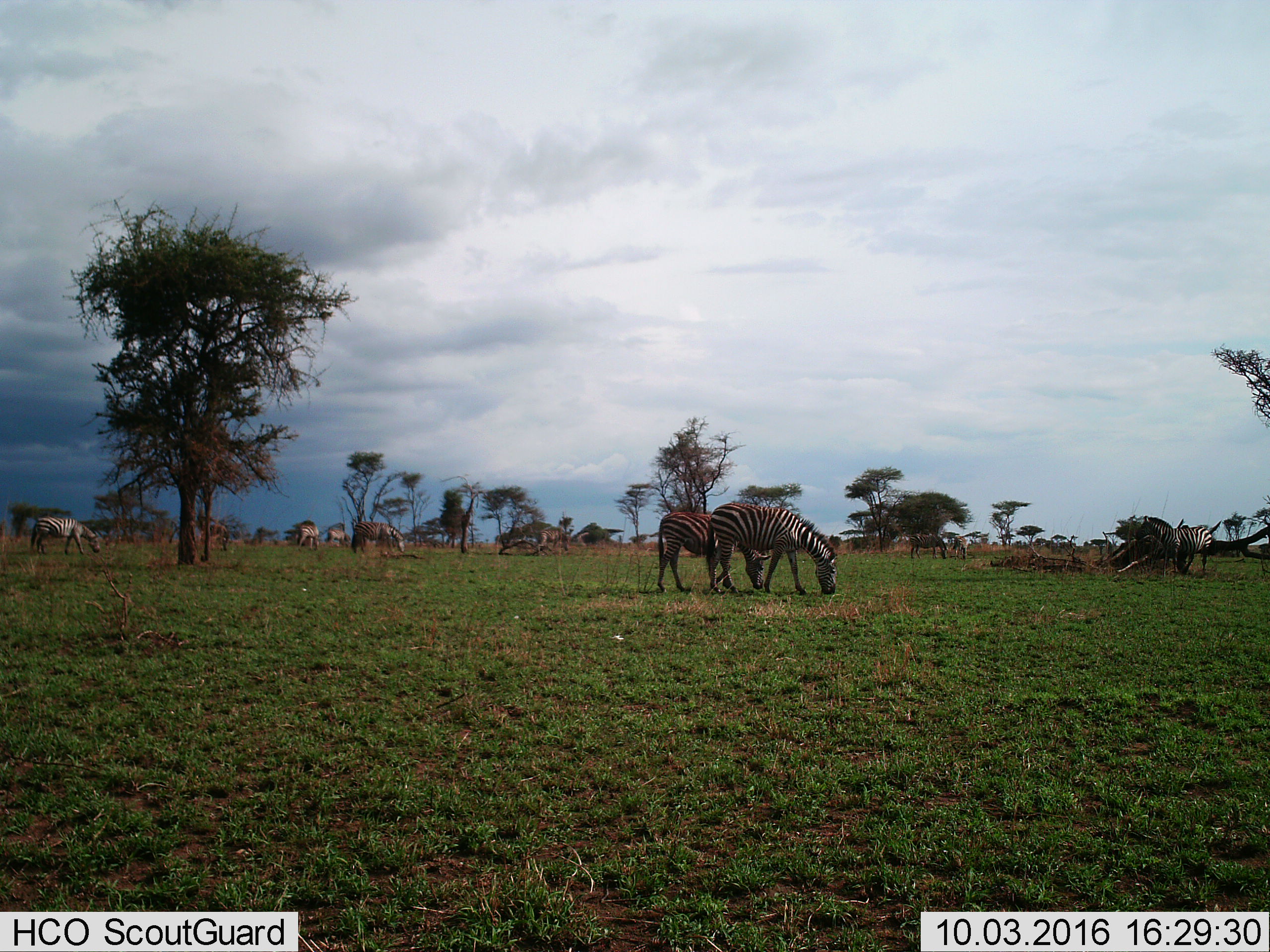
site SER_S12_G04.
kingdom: Animalia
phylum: Chordata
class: Mammalia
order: Perissodactyla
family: Equidae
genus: Equus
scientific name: Equus quagga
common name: plains zebra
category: zebraplains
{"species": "zebraplains (plains zebra) (Equus quagga)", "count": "10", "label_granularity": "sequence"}